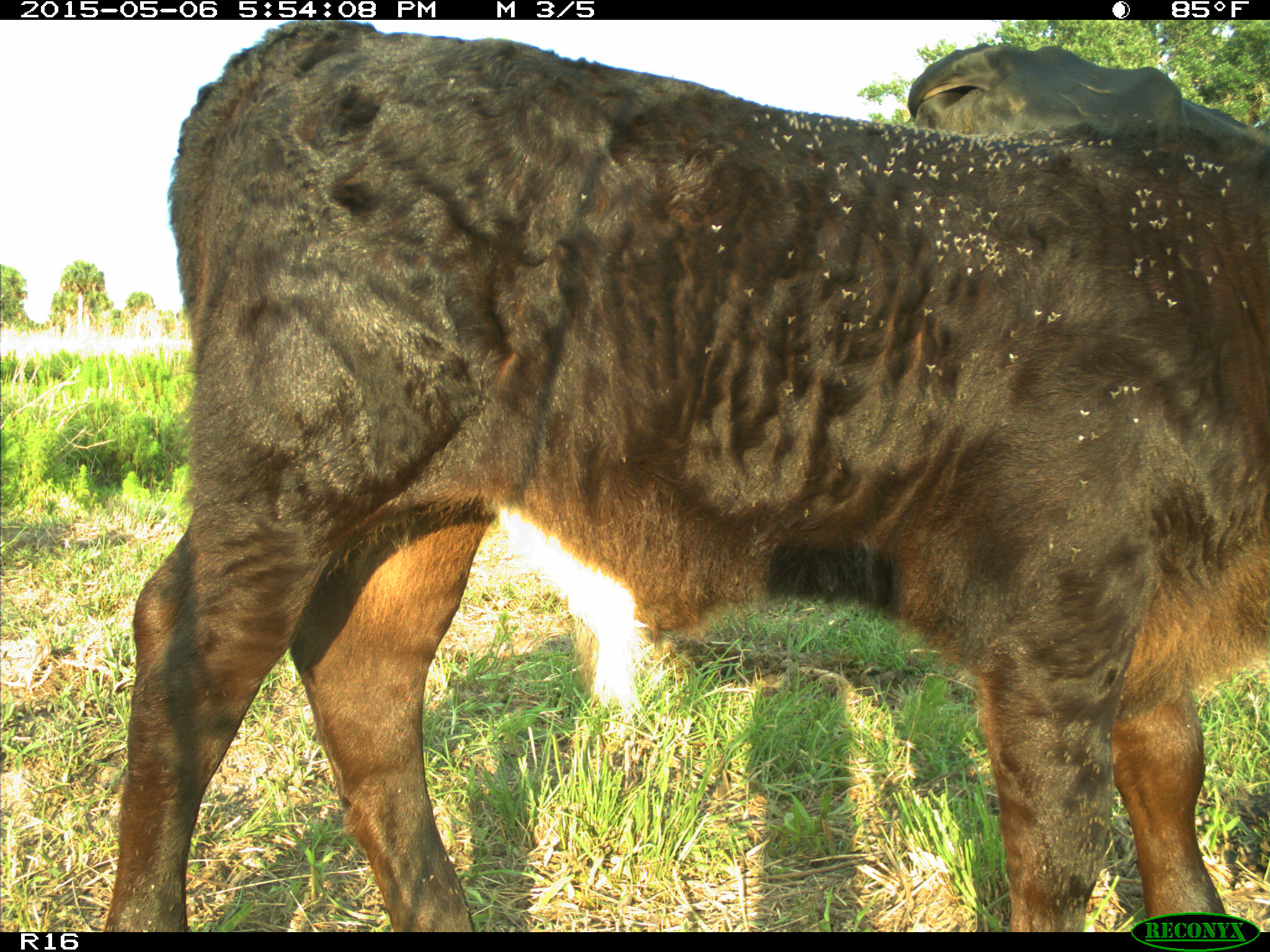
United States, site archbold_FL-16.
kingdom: Animalia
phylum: Chordata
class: Mammalia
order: Artiodactyla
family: Bovidae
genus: Bos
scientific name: Bos taurus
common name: domestic cow